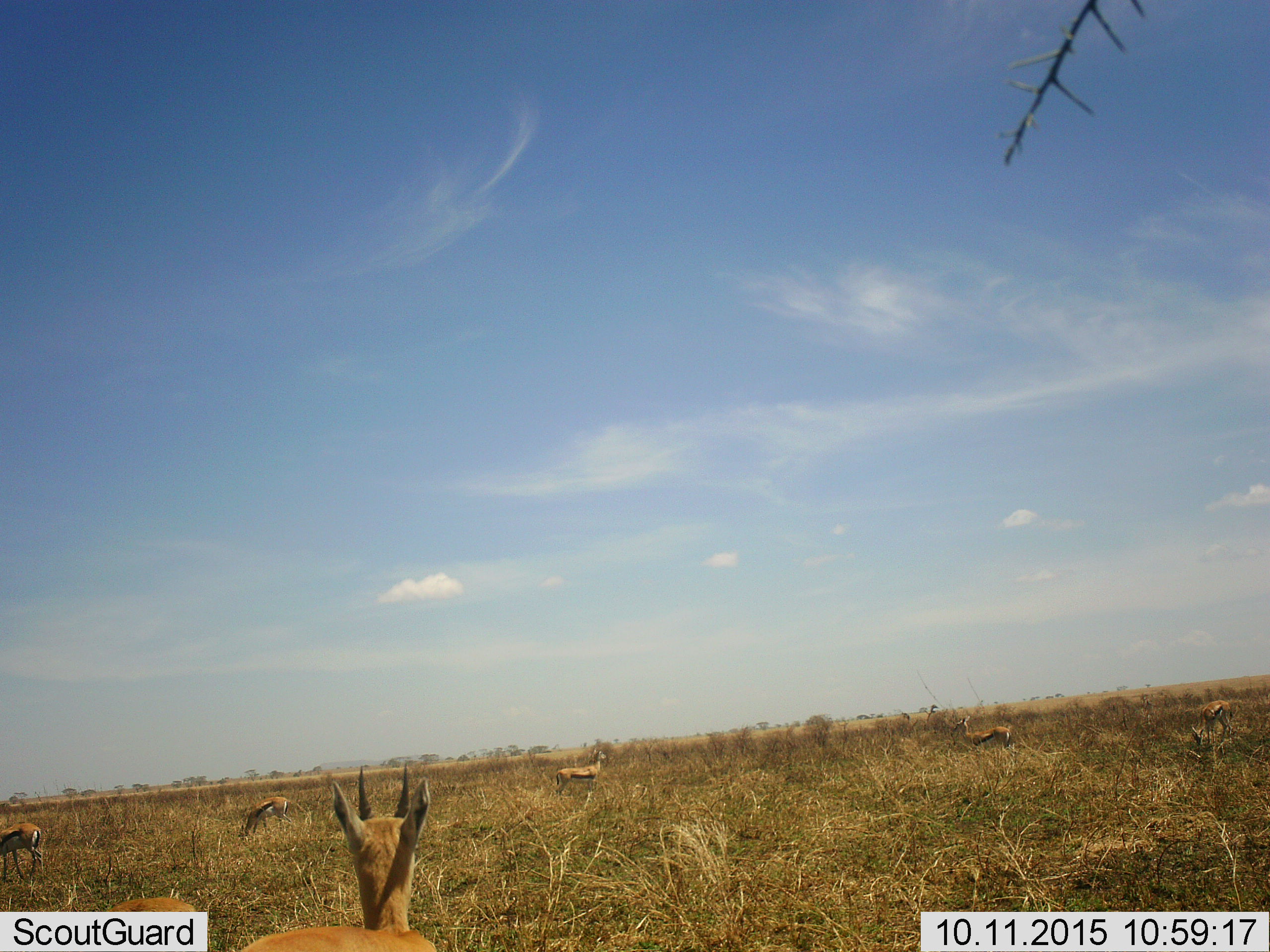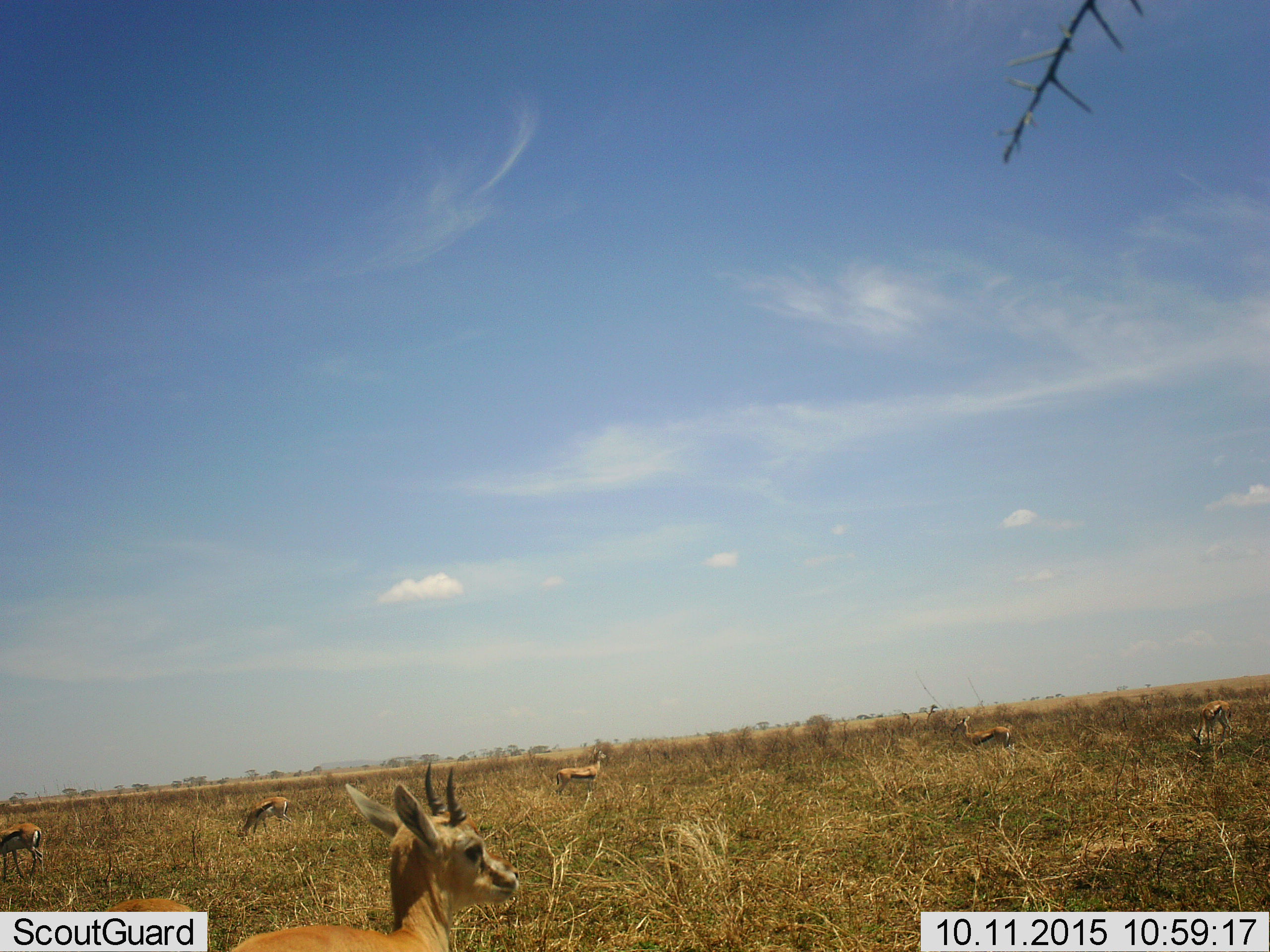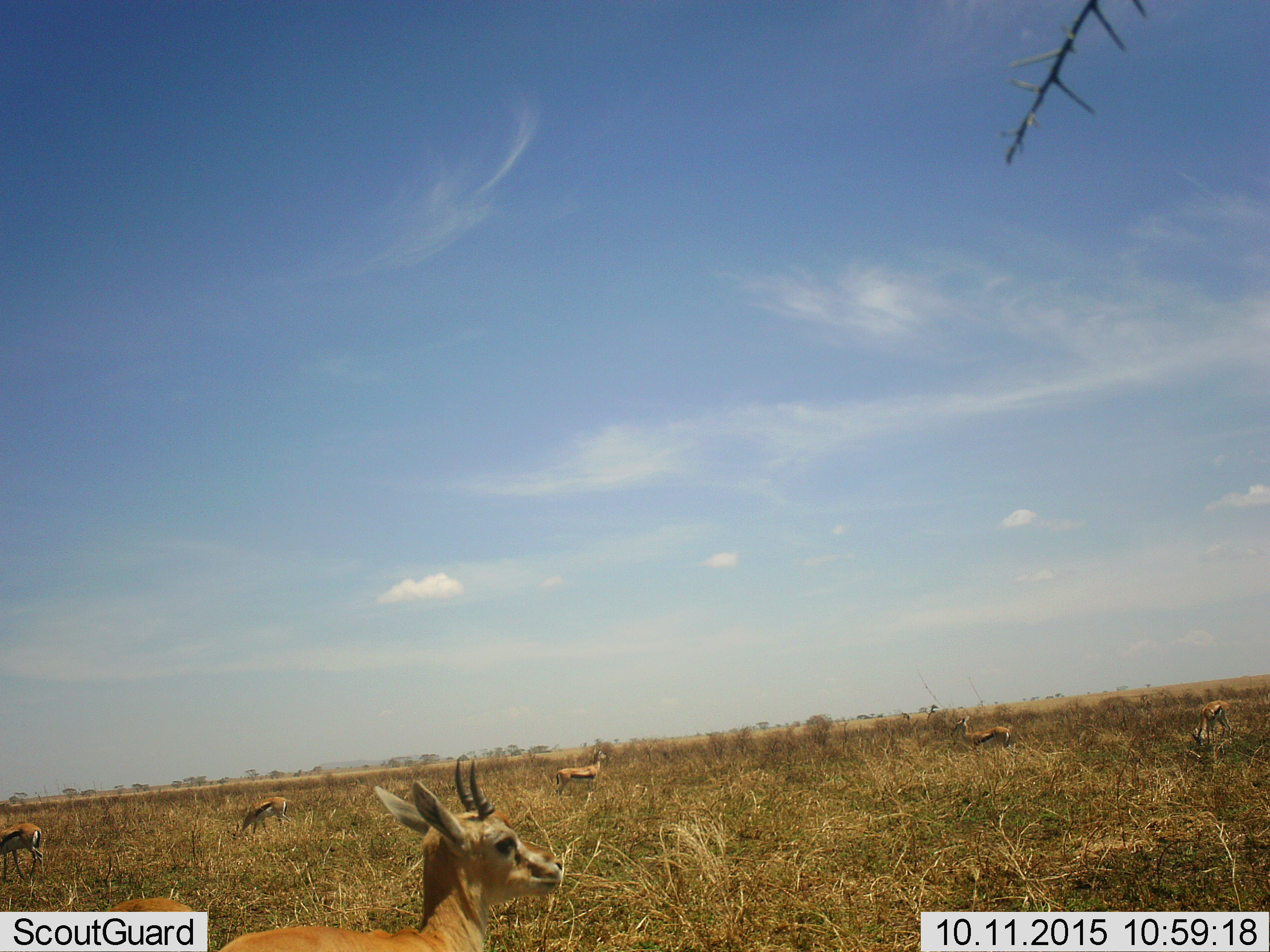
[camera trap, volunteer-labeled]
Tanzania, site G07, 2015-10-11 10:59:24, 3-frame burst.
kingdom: Animalia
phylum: Chordata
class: Mammalia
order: Artiodactyla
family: Bovidae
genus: Eudorcas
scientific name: Eudorcas thomsonii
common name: thomson's gazelle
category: gazellethomsons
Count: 7.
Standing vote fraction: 100%.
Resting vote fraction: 0%.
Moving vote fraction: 25%.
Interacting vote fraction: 0%.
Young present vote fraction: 0%.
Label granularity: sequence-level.